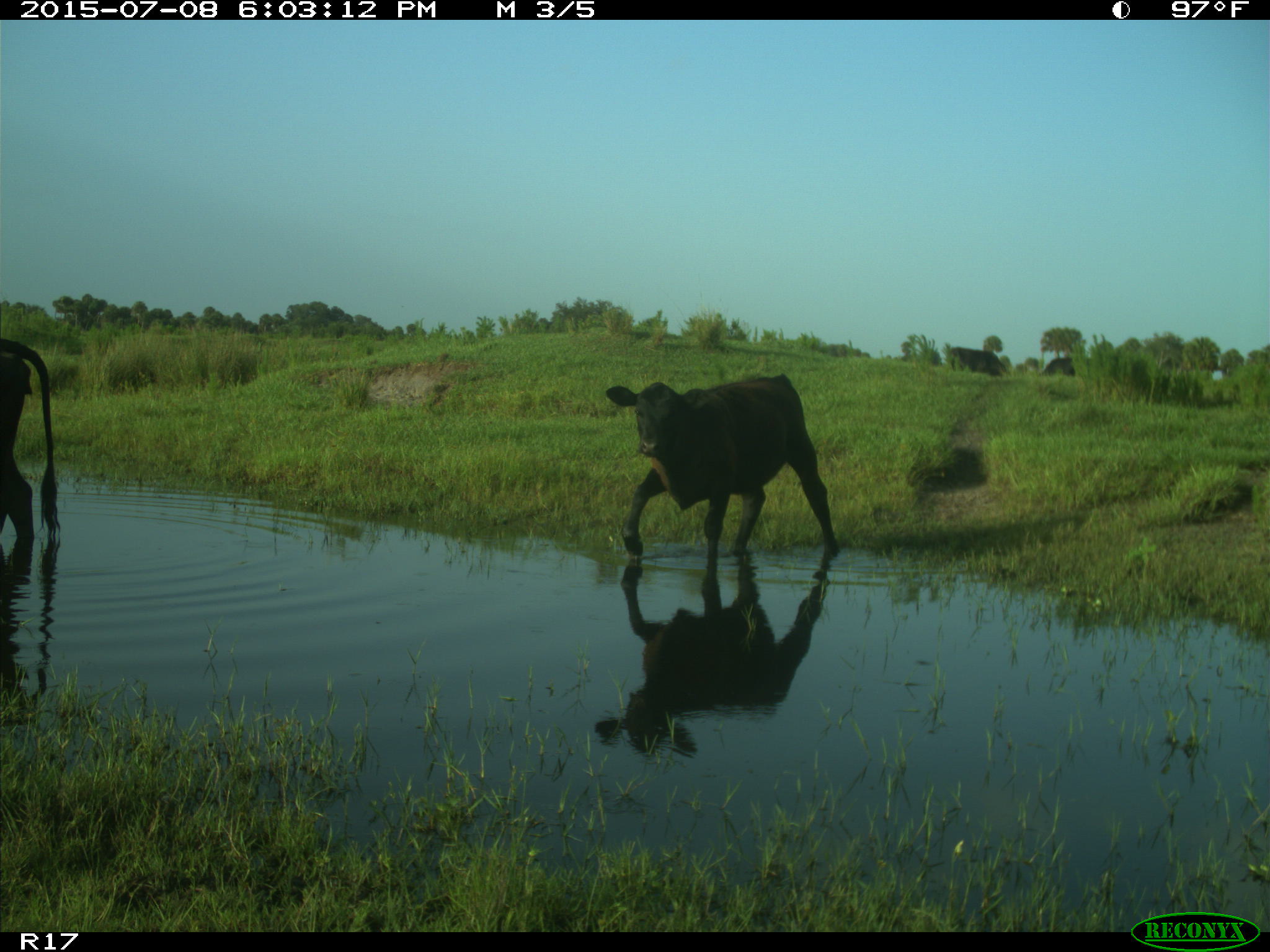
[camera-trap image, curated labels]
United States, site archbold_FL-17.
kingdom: Animalia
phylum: Chordata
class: Mammalia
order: Artiodactyla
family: Bovidae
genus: Bos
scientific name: Bos taurus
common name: domestic cow